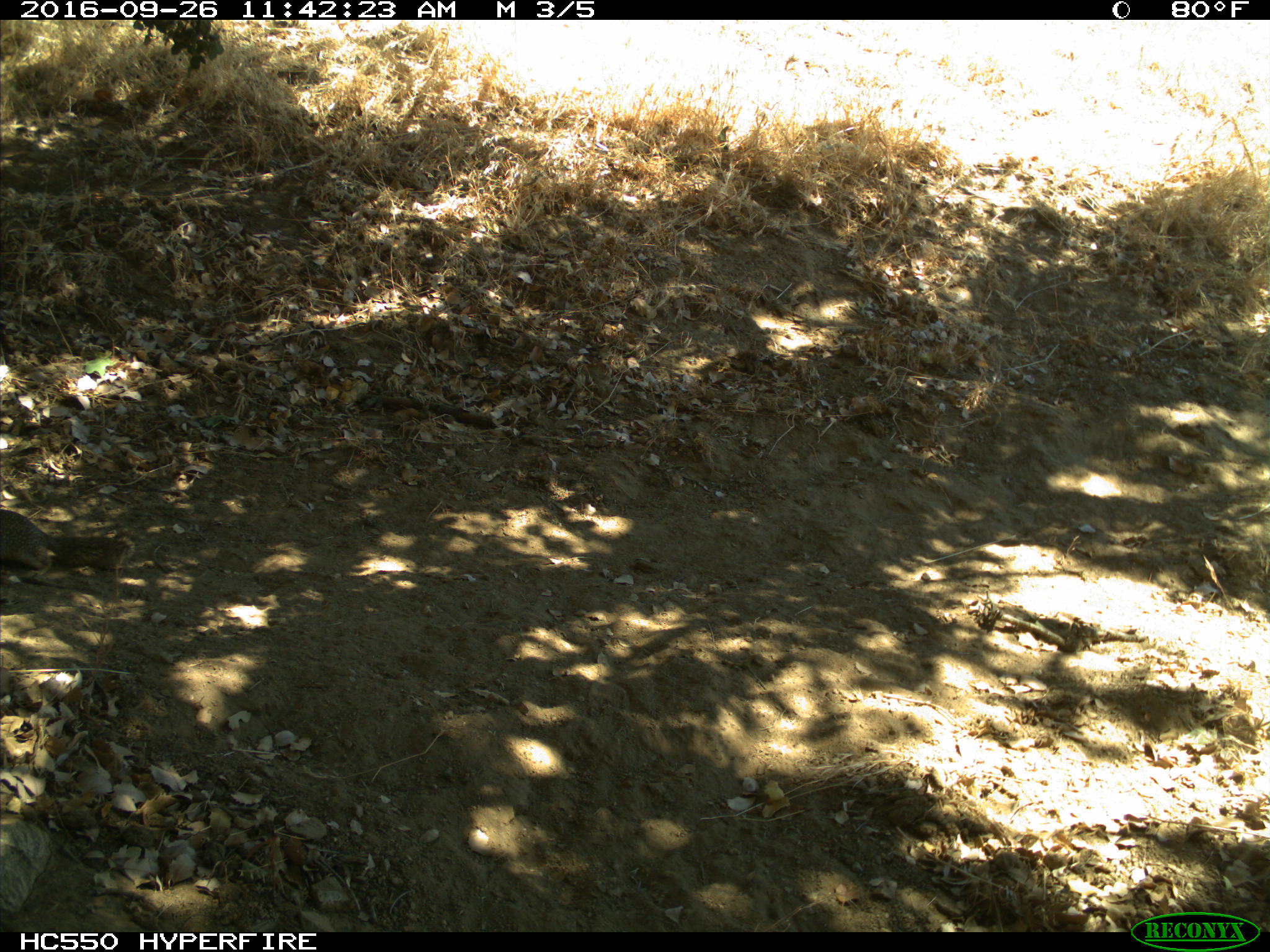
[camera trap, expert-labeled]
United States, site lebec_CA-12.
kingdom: Animalia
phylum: Chordata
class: Mammalia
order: Rodentia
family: Sciuridae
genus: Otospermophilus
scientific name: Otospermophilus beecheyi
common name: california ground squirrel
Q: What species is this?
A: Otospermophilus beecheyi (california ground squirrel).